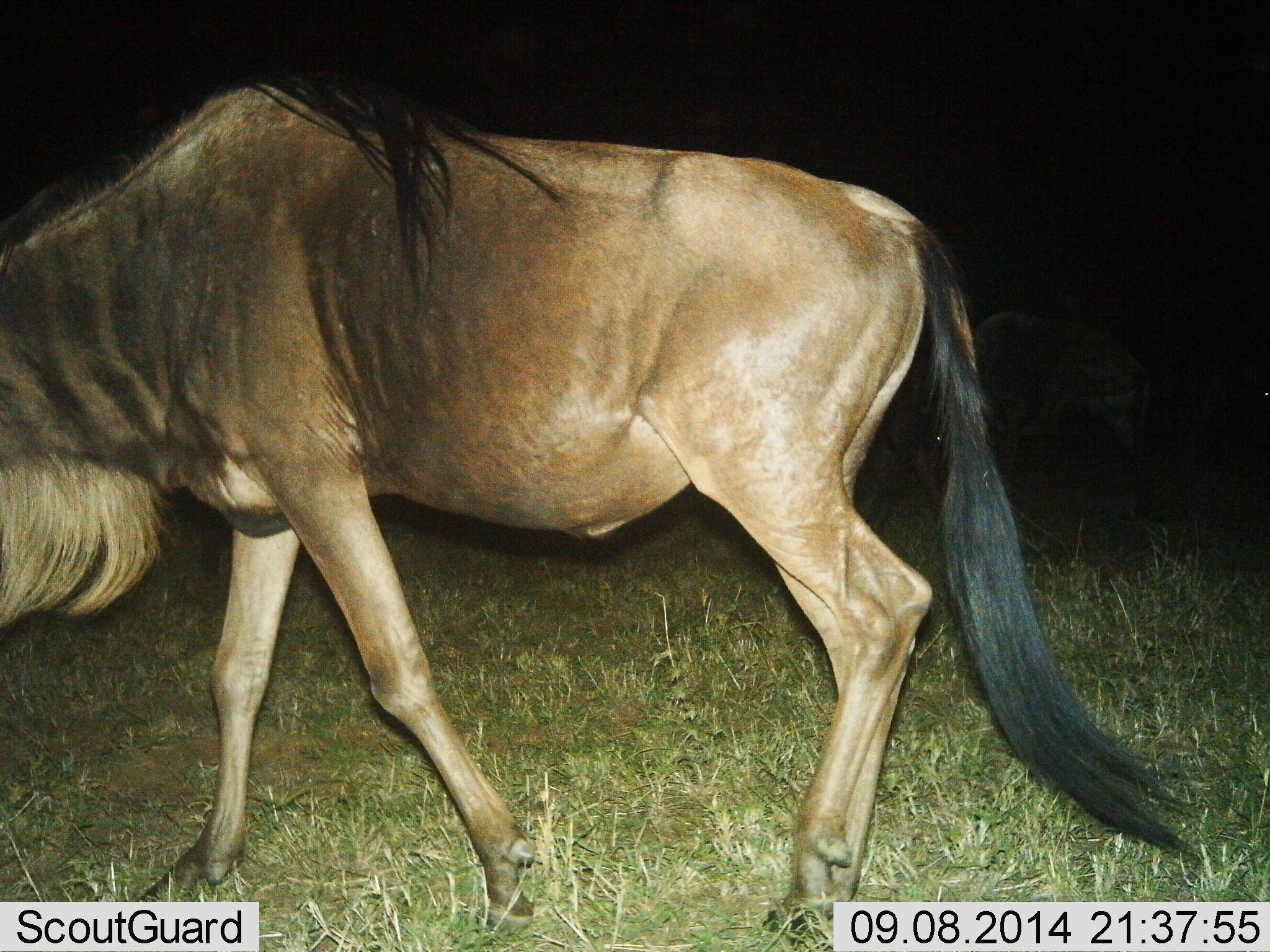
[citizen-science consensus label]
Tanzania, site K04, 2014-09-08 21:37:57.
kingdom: Animalia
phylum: Chordata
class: Mammalia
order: Artiodactyla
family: Bovidae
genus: Connochaetes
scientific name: Connochaetes taurinus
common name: blue wildebeest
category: wildebeest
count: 1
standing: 10%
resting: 0%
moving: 90%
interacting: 0%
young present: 0%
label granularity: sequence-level